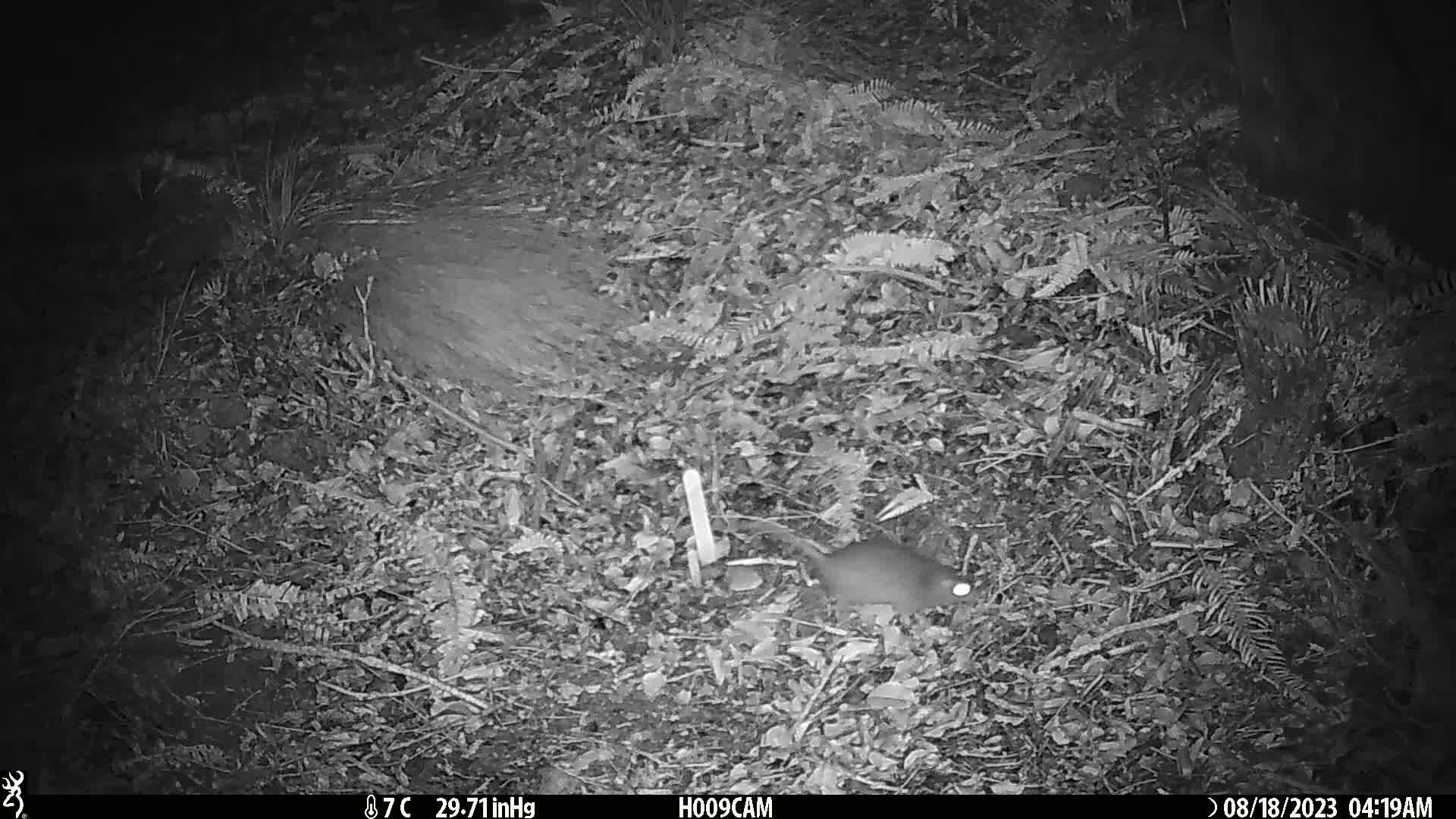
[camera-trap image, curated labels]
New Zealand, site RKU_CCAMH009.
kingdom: Animalia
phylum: Chordata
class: Mammalia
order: Rodentia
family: Muridae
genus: Rattus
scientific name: Rattus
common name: rat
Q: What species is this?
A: Rat (Rattus).